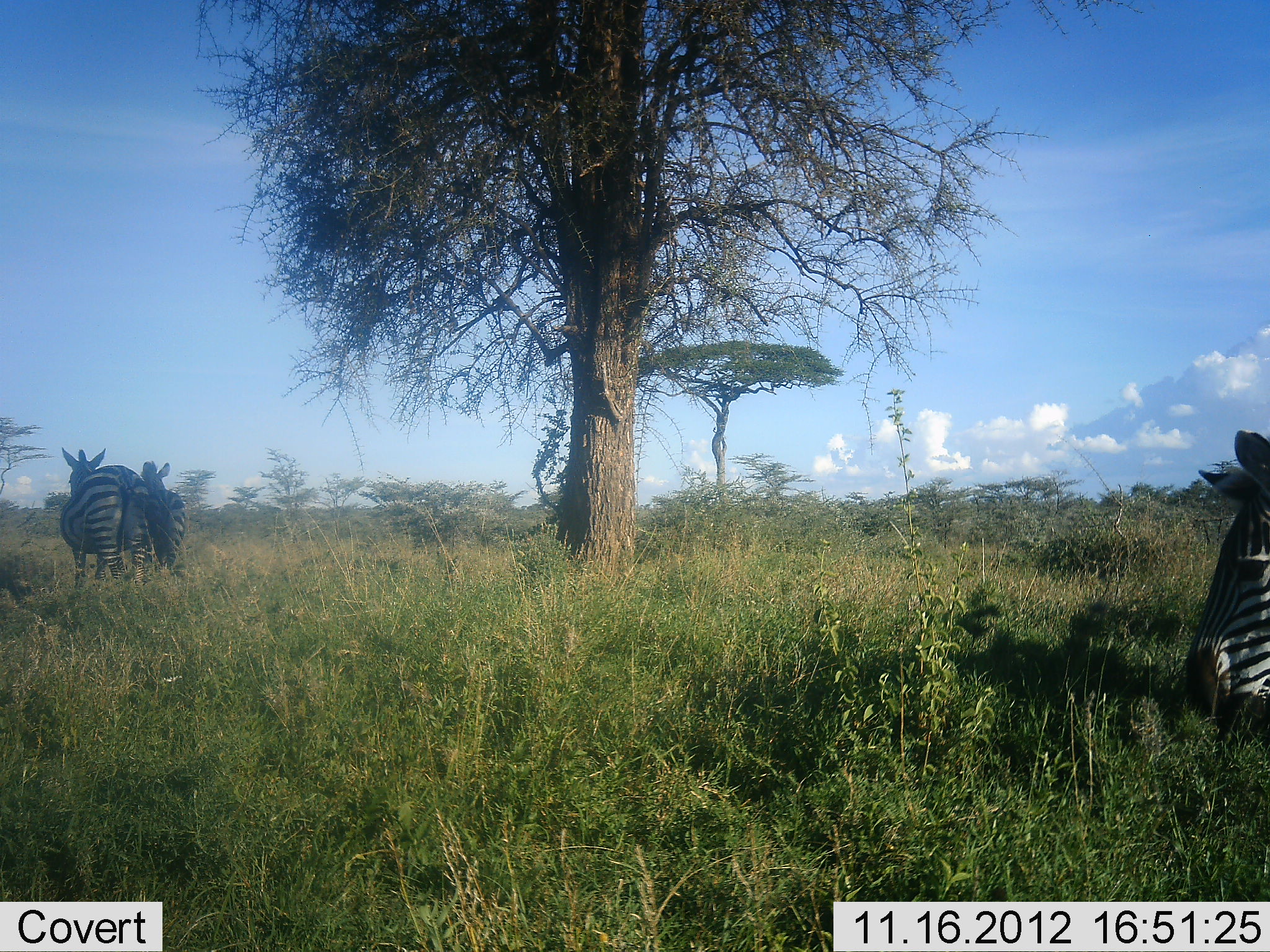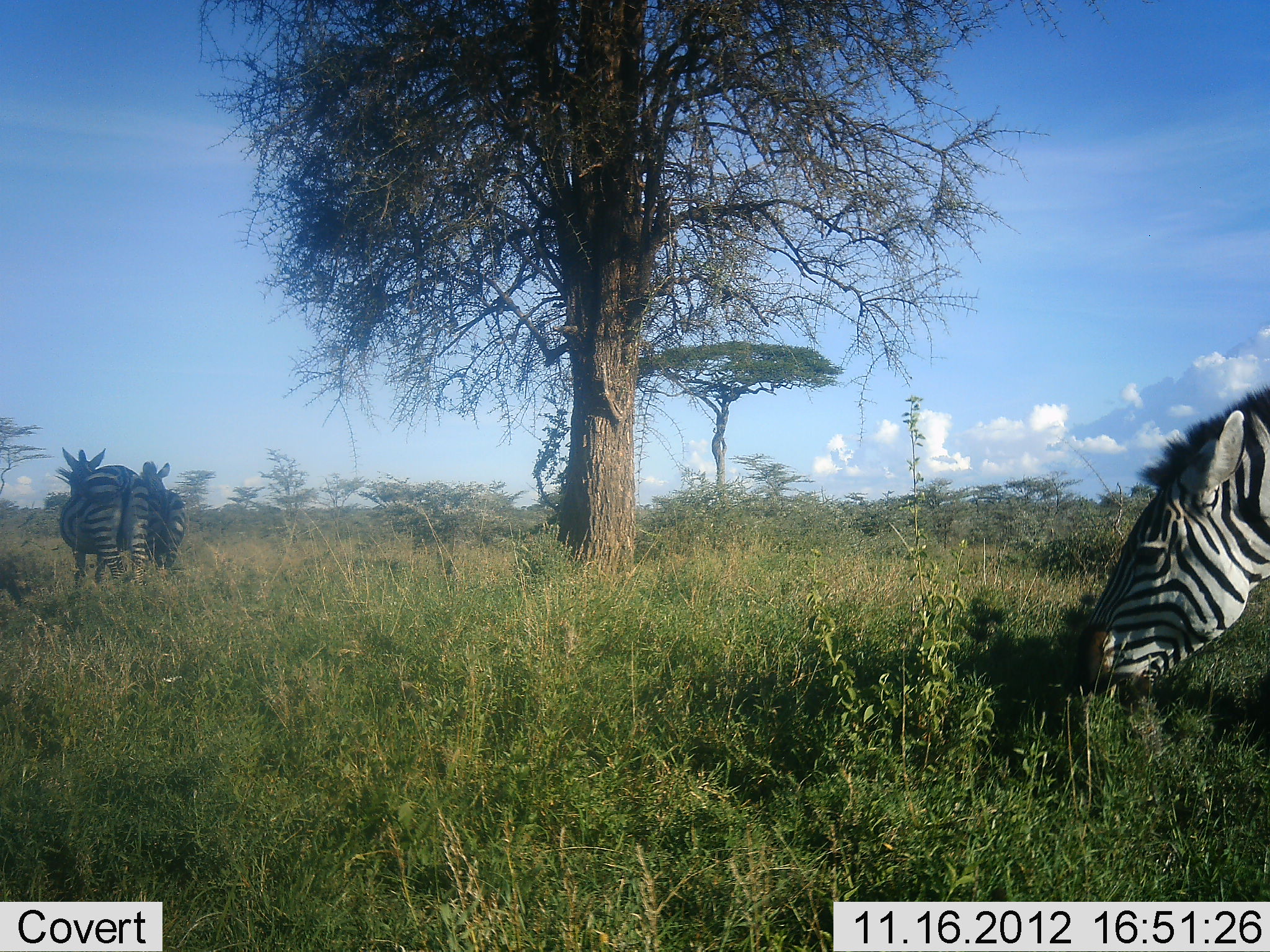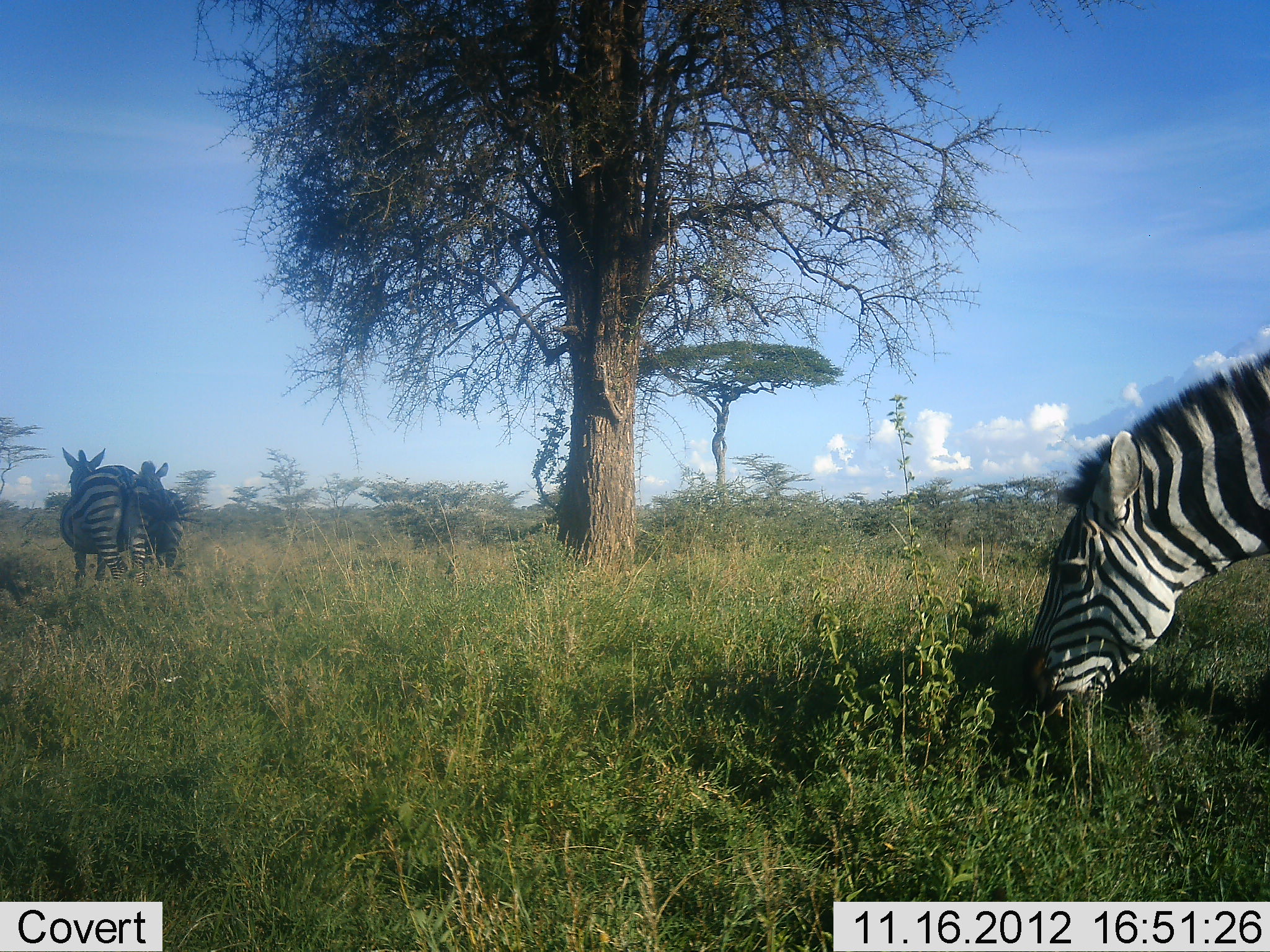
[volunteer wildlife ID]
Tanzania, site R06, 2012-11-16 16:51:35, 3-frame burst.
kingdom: Animalia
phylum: Chordata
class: Mammalia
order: Perissodactyla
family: Equidae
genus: Equus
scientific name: Equus quagga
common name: plains zebra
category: zebra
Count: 3.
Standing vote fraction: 70%.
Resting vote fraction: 0%.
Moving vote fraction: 10%.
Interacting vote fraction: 10%.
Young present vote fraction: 0%.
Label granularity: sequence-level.